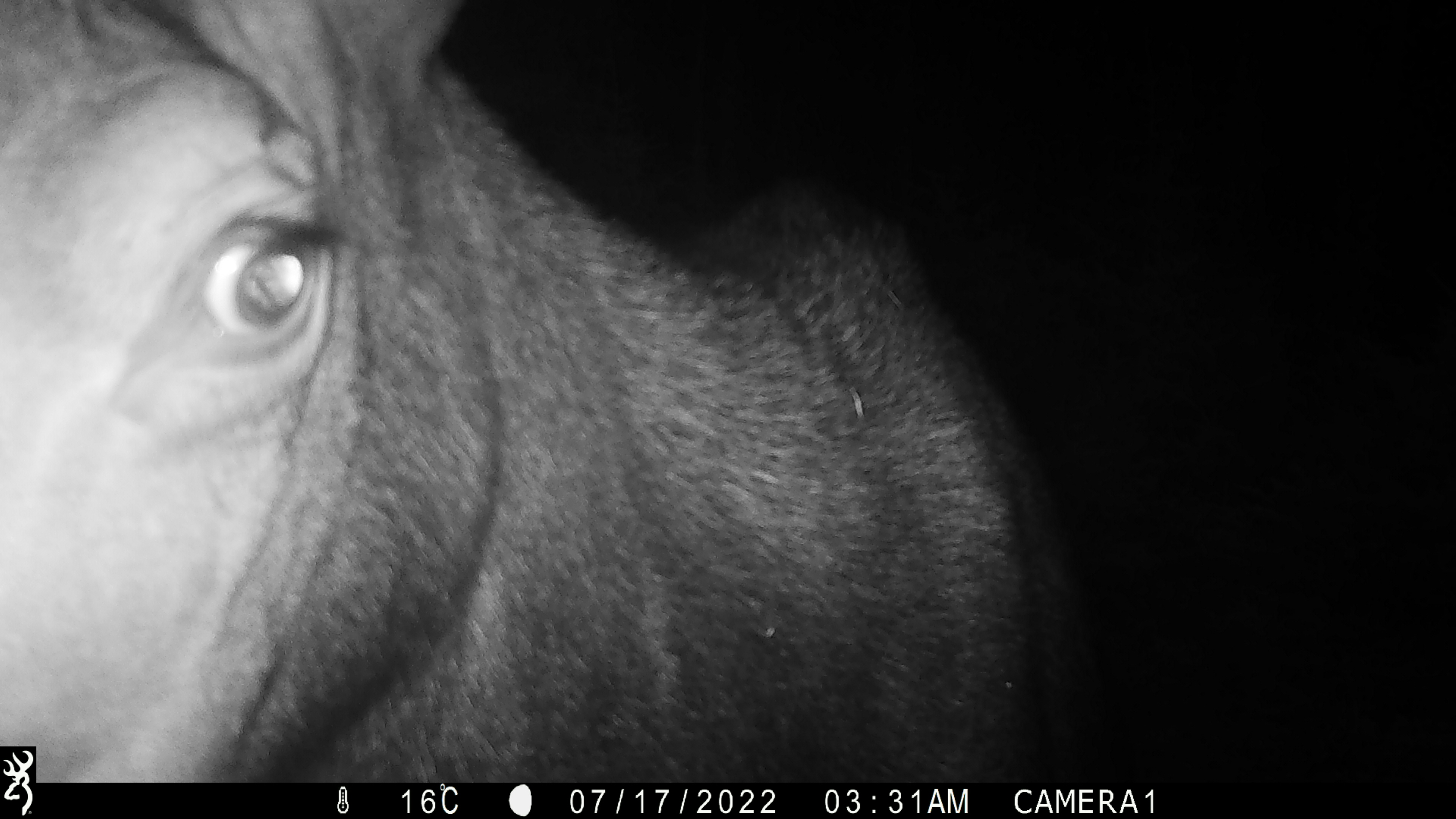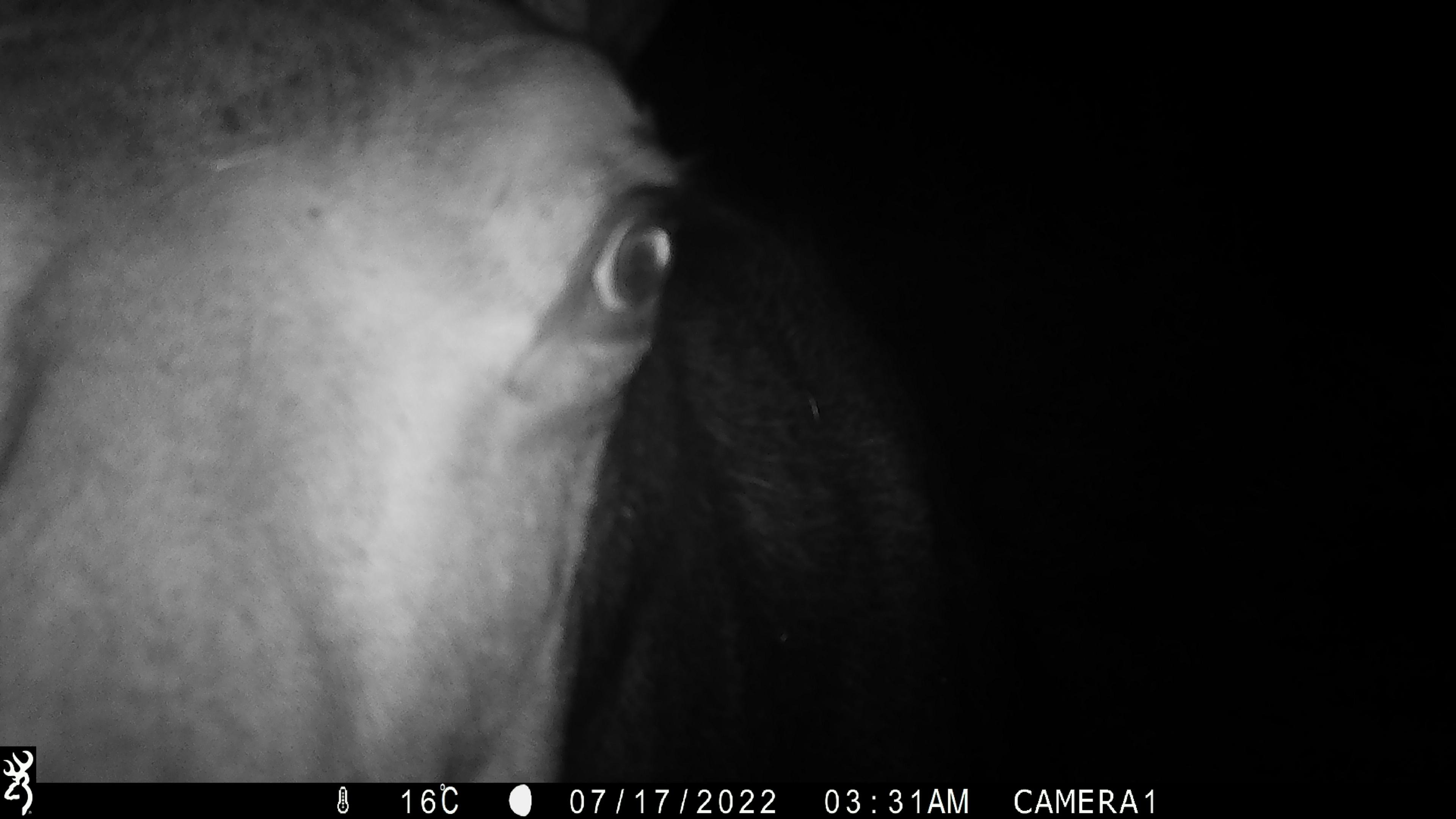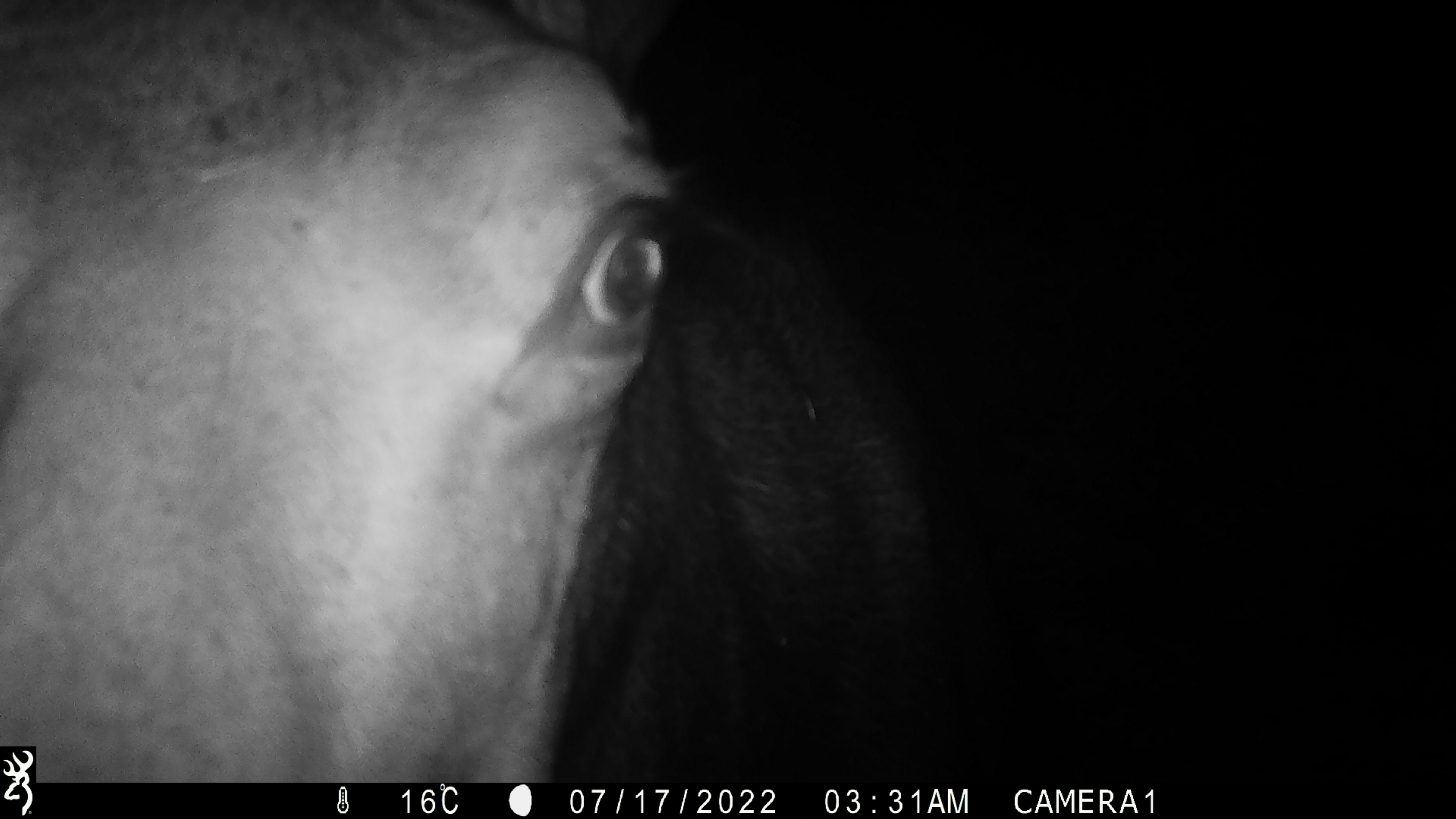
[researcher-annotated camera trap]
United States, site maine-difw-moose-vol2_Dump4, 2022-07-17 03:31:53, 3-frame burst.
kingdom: Animalia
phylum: Chordata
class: Mammalia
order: Artiodactyla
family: Cervidae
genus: Alces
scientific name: Alces alces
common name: moose